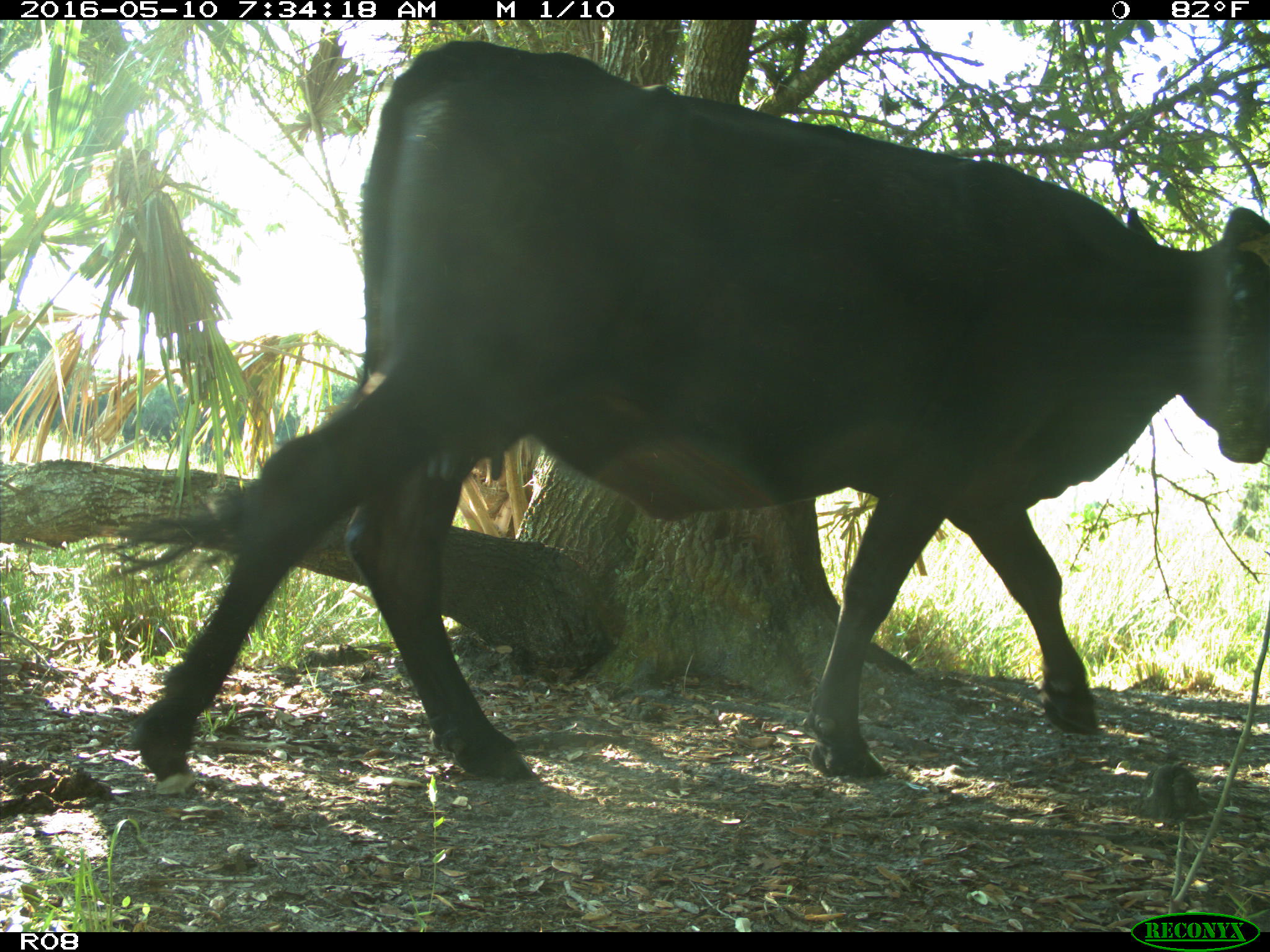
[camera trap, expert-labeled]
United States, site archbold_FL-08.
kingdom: Animalia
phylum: Chordata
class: Mammalia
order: Artiodactyla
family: Bovidae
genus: Bos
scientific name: Bos taurus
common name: domestic cow